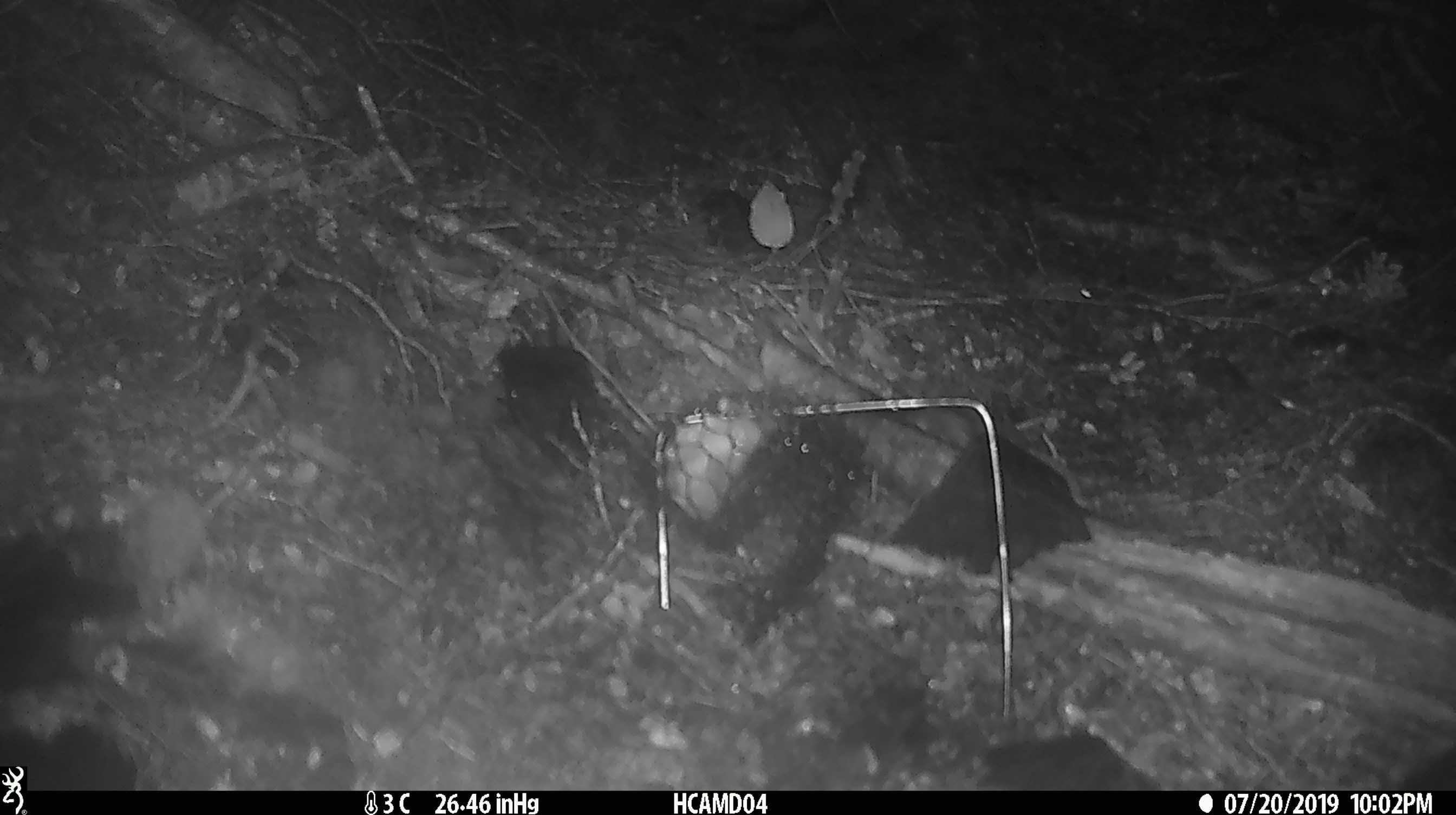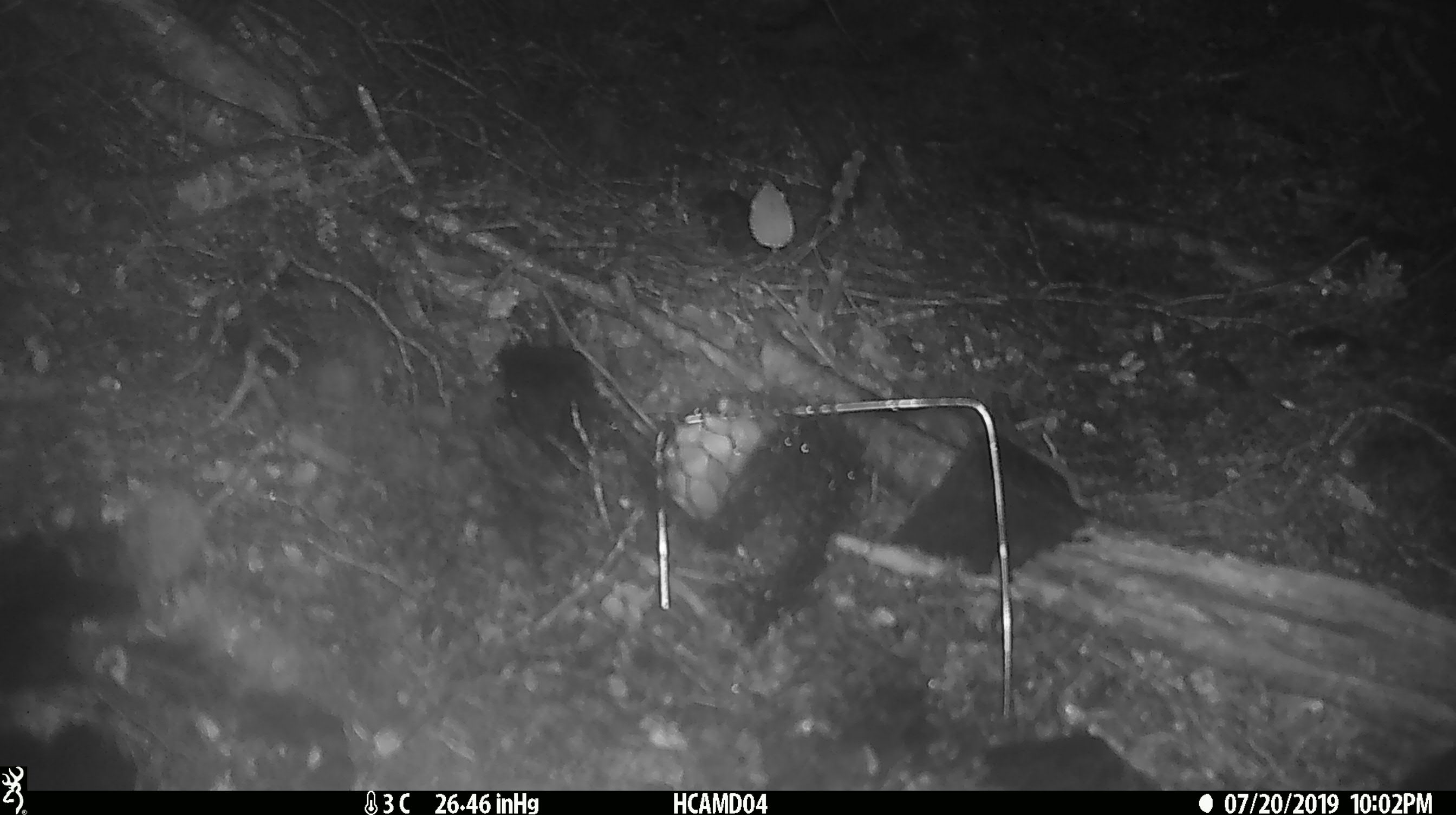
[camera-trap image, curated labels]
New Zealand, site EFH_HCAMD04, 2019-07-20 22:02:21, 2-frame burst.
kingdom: Animalia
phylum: Chordata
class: Mammalia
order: Rodentia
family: Muridae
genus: Mus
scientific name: Mus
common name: mouse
Mouse (Mus).